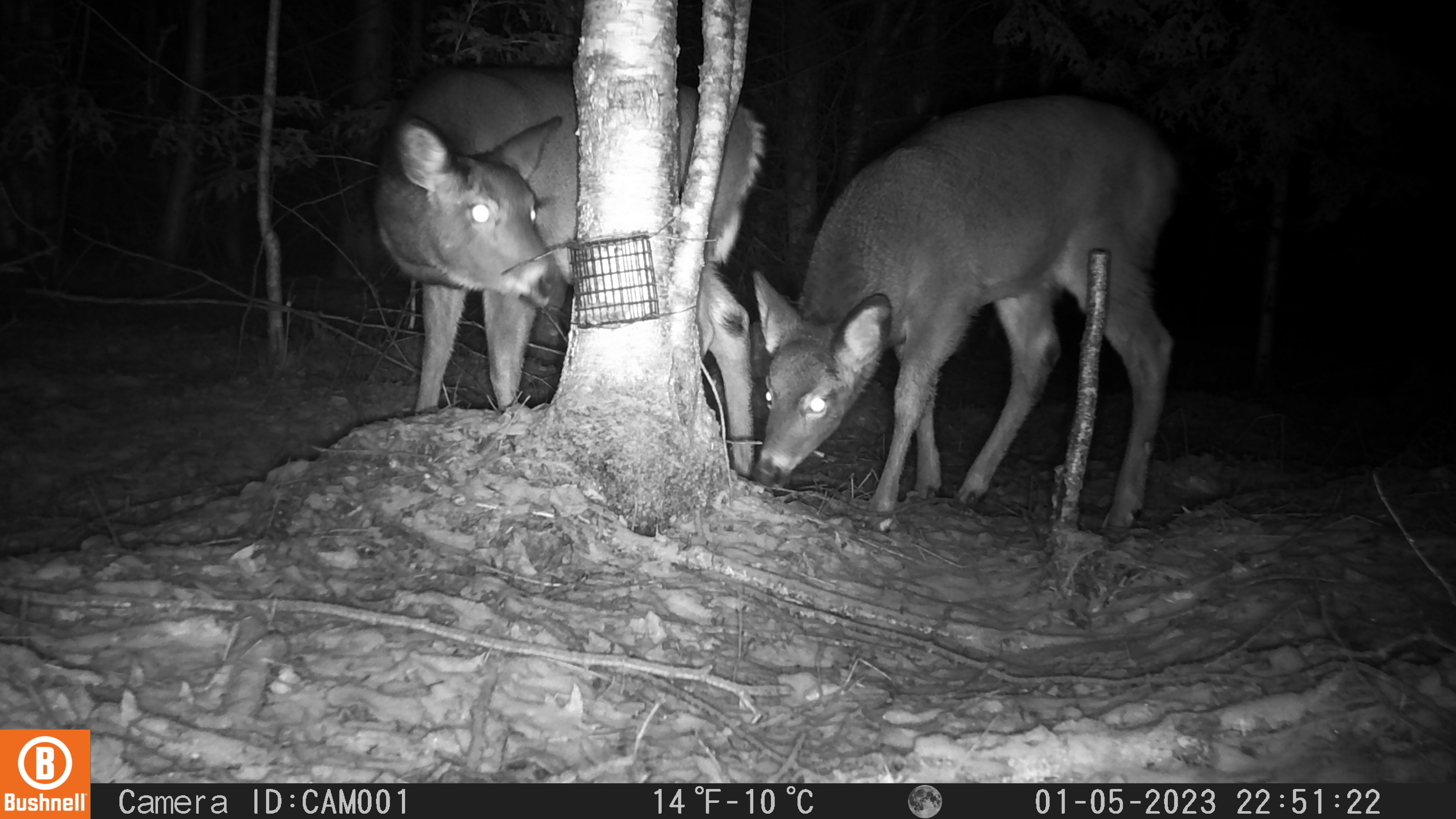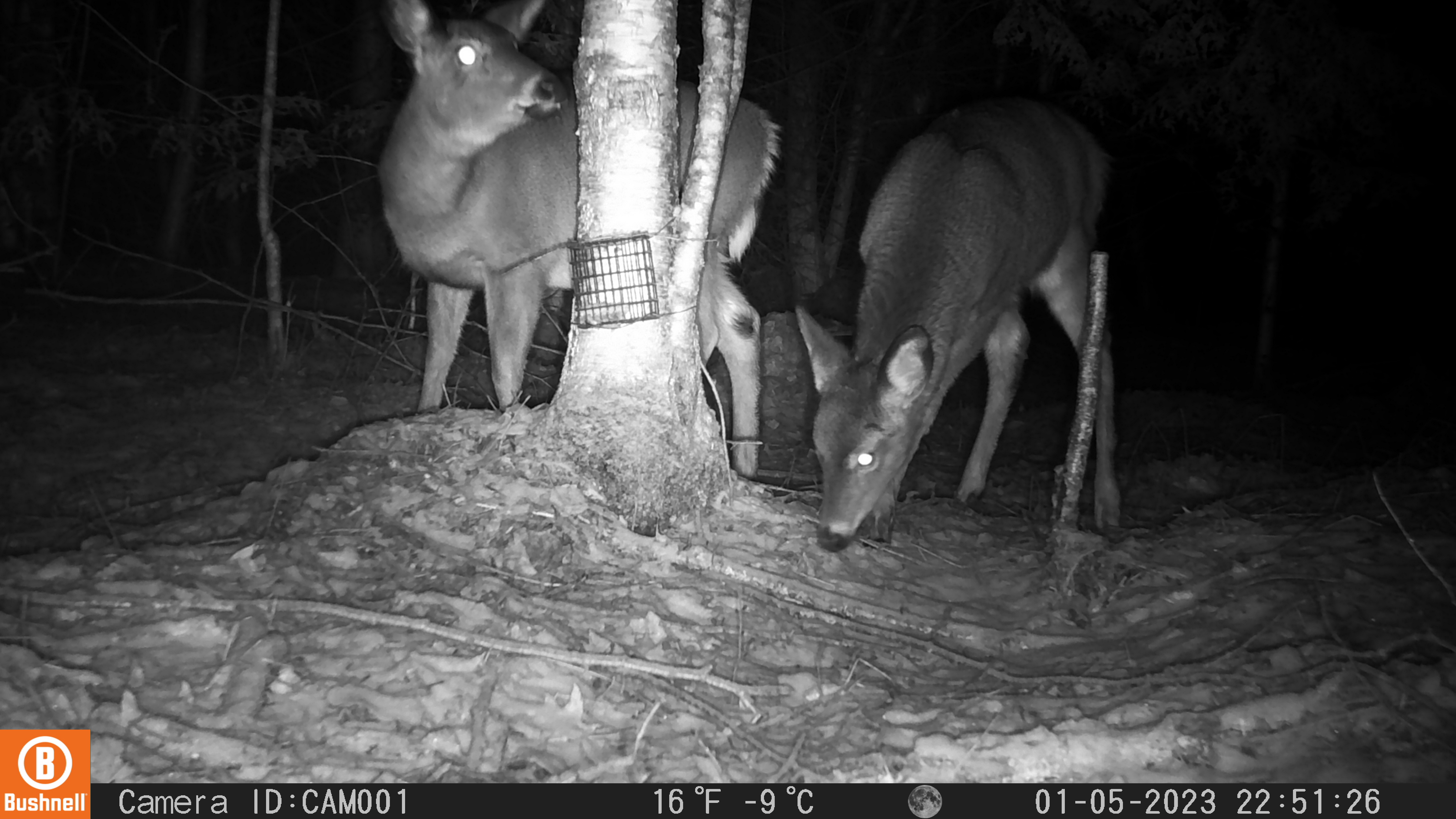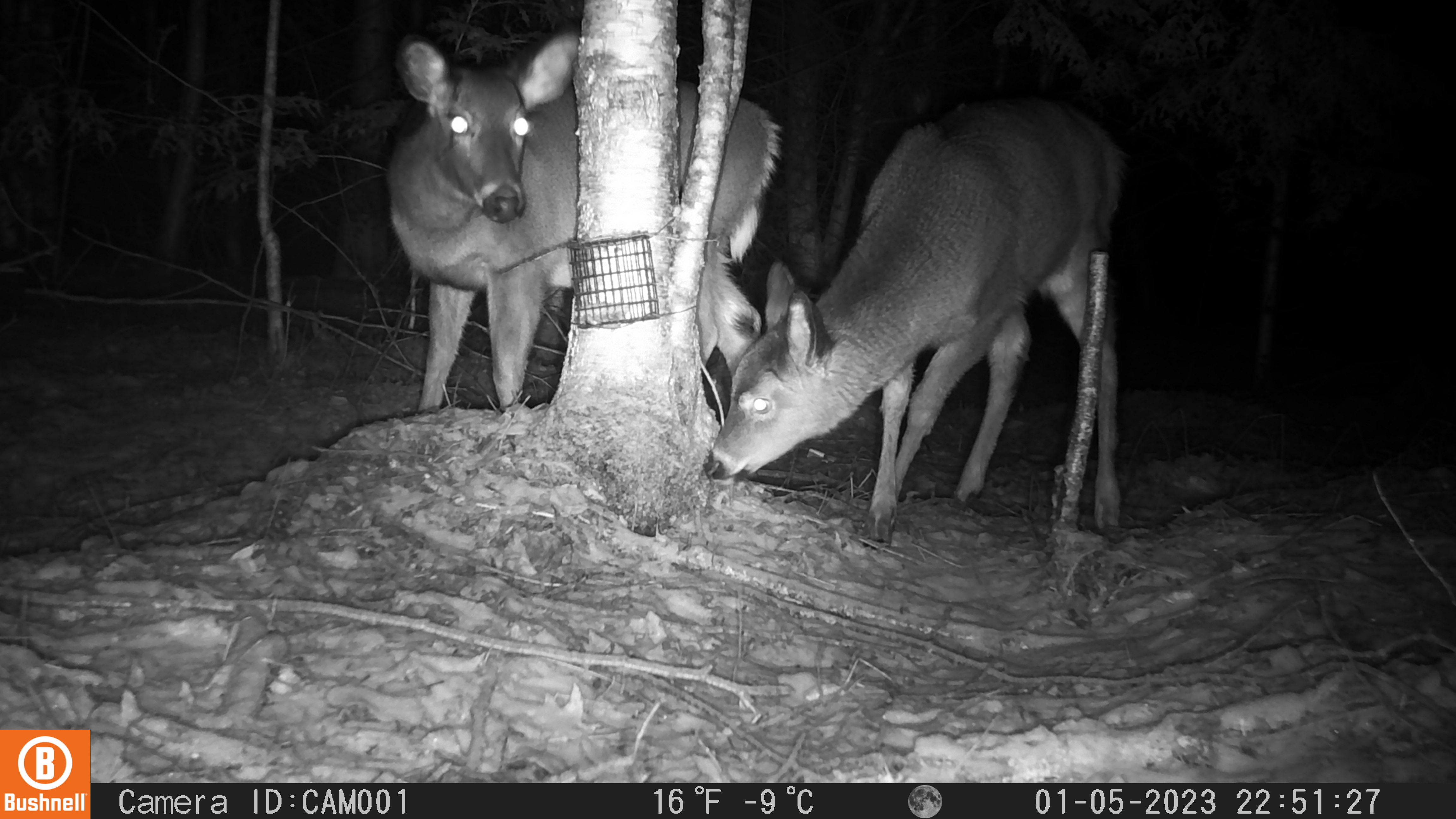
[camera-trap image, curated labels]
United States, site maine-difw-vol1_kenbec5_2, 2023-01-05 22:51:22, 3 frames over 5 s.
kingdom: Animalia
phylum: Chordata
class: Mammalia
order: Artiodactyla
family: Cervidae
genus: Odocoileus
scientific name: Odocoileus virginianus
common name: white-tailed deer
White-tailed deer (Odocoileus virginianus).